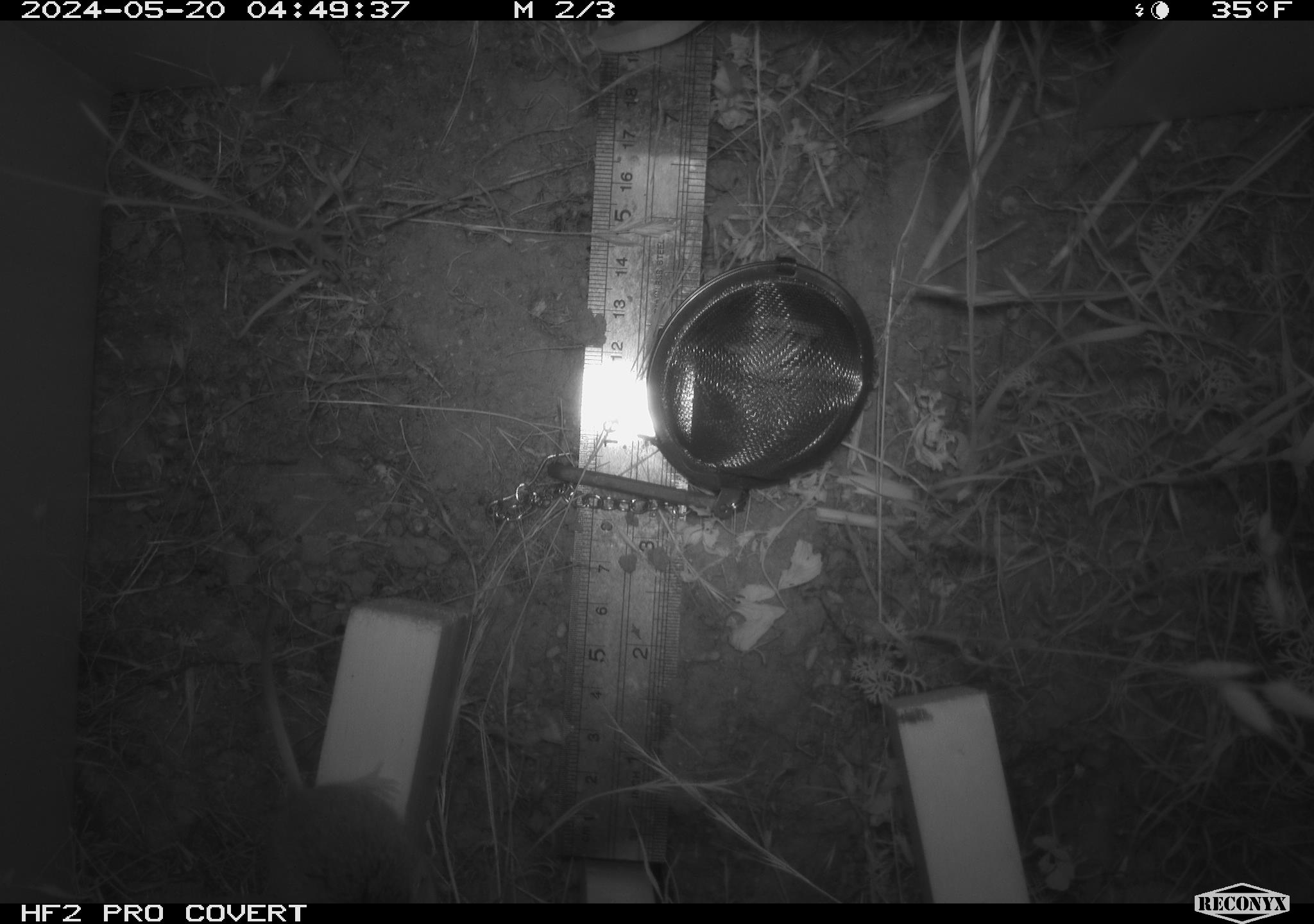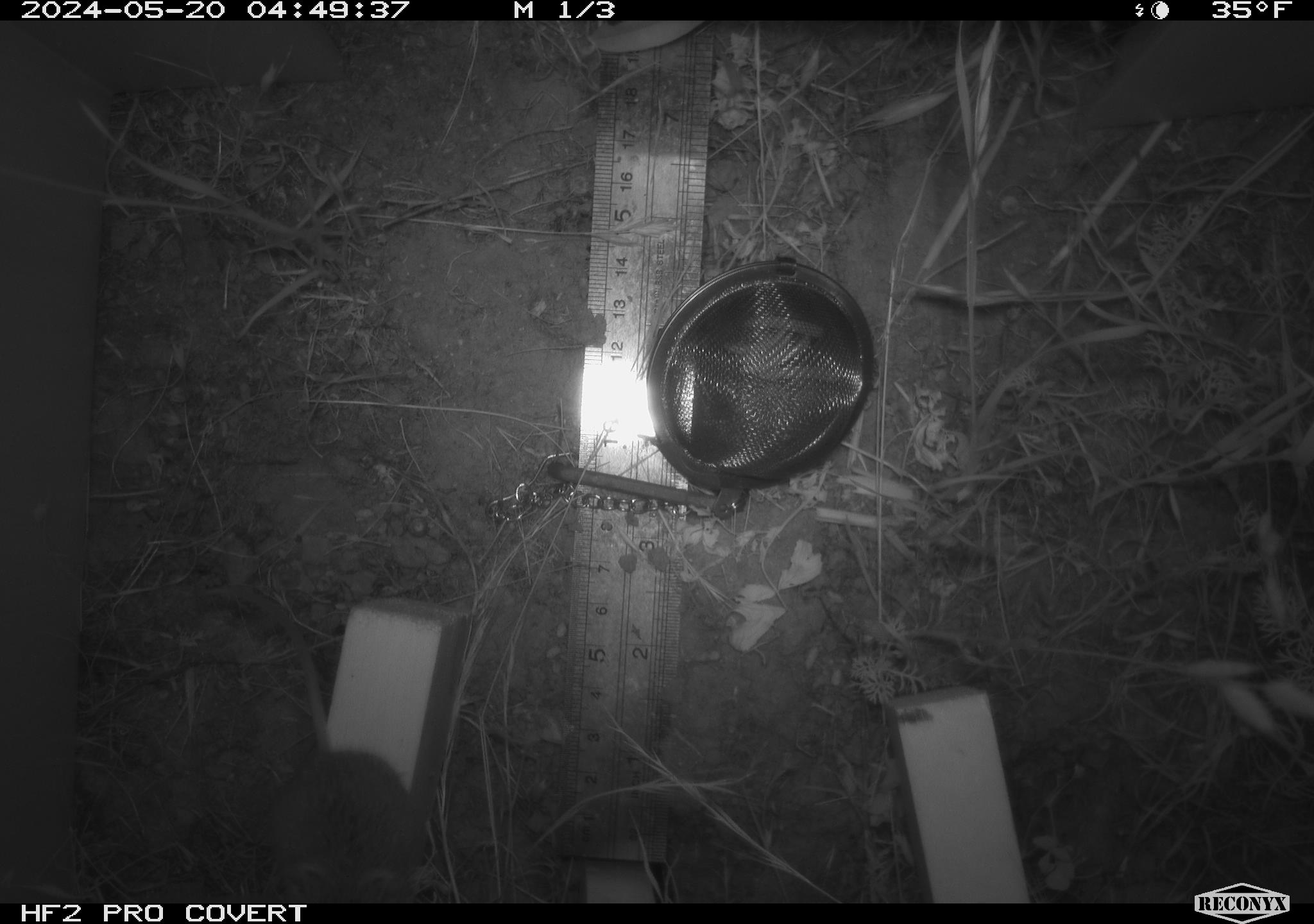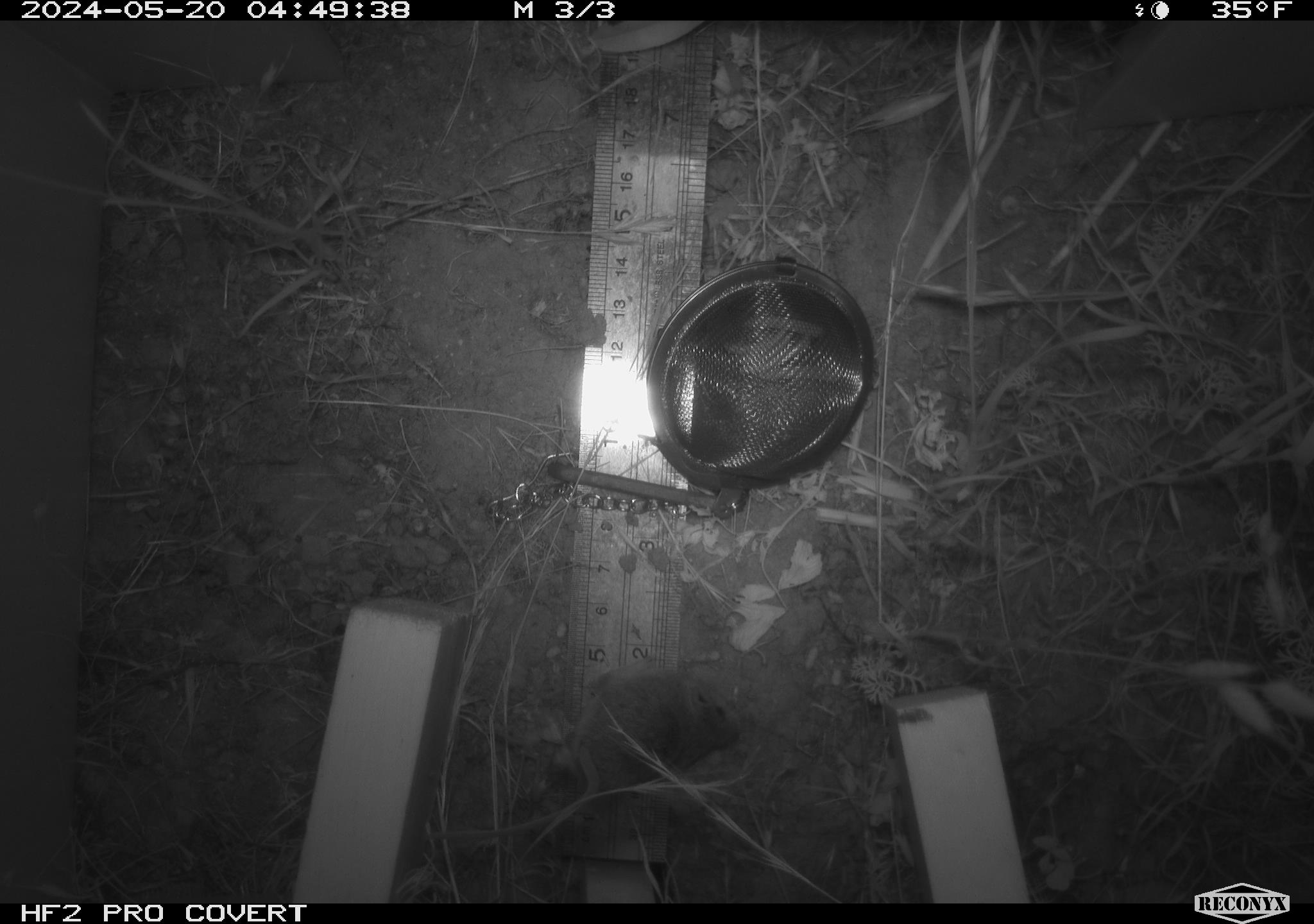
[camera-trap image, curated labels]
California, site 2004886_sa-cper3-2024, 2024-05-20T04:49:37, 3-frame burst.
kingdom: Animalia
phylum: Chordata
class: Mammalia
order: Rodentia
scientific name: Rodentia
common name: rodent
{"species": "rodent (Rodentia)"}